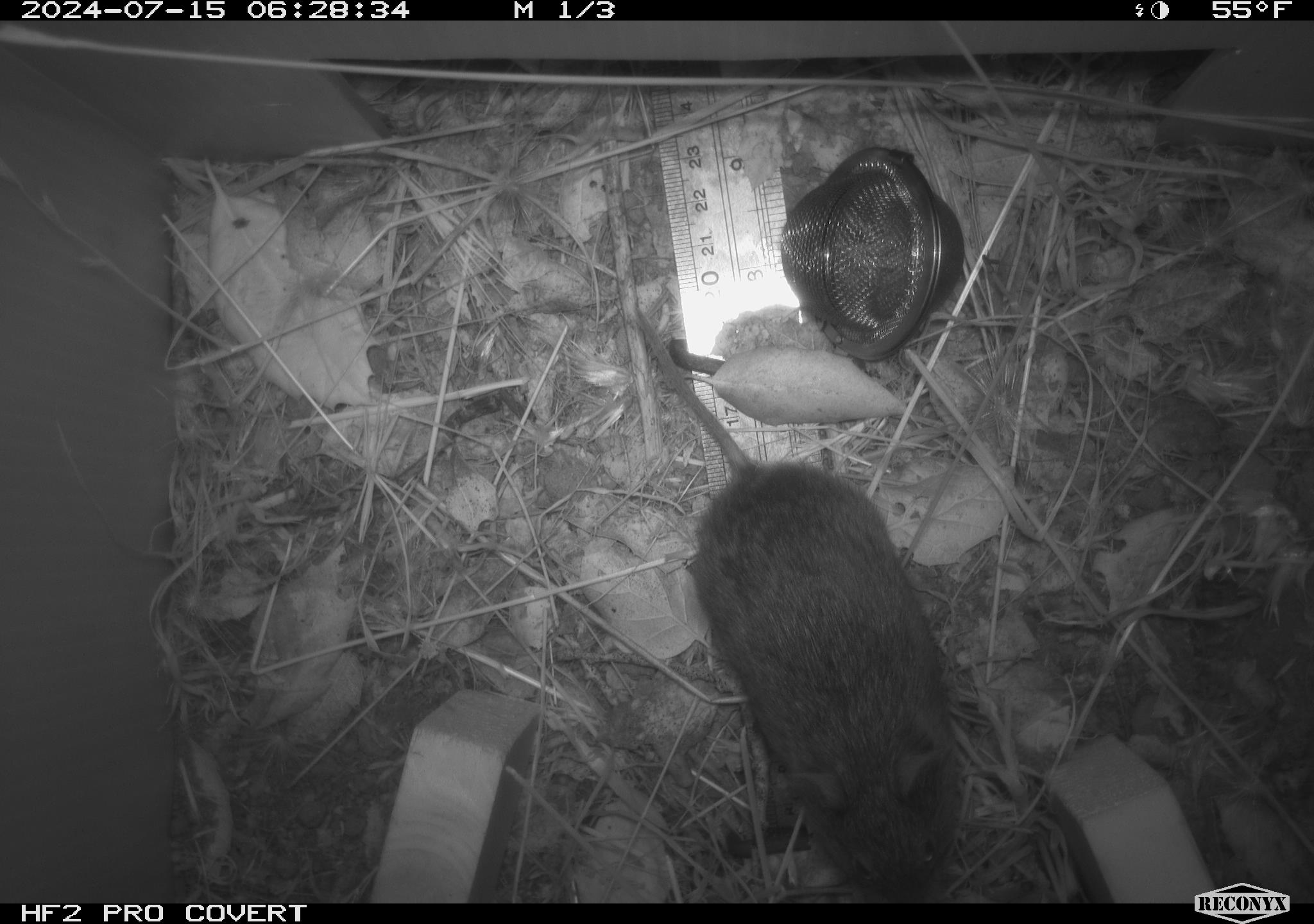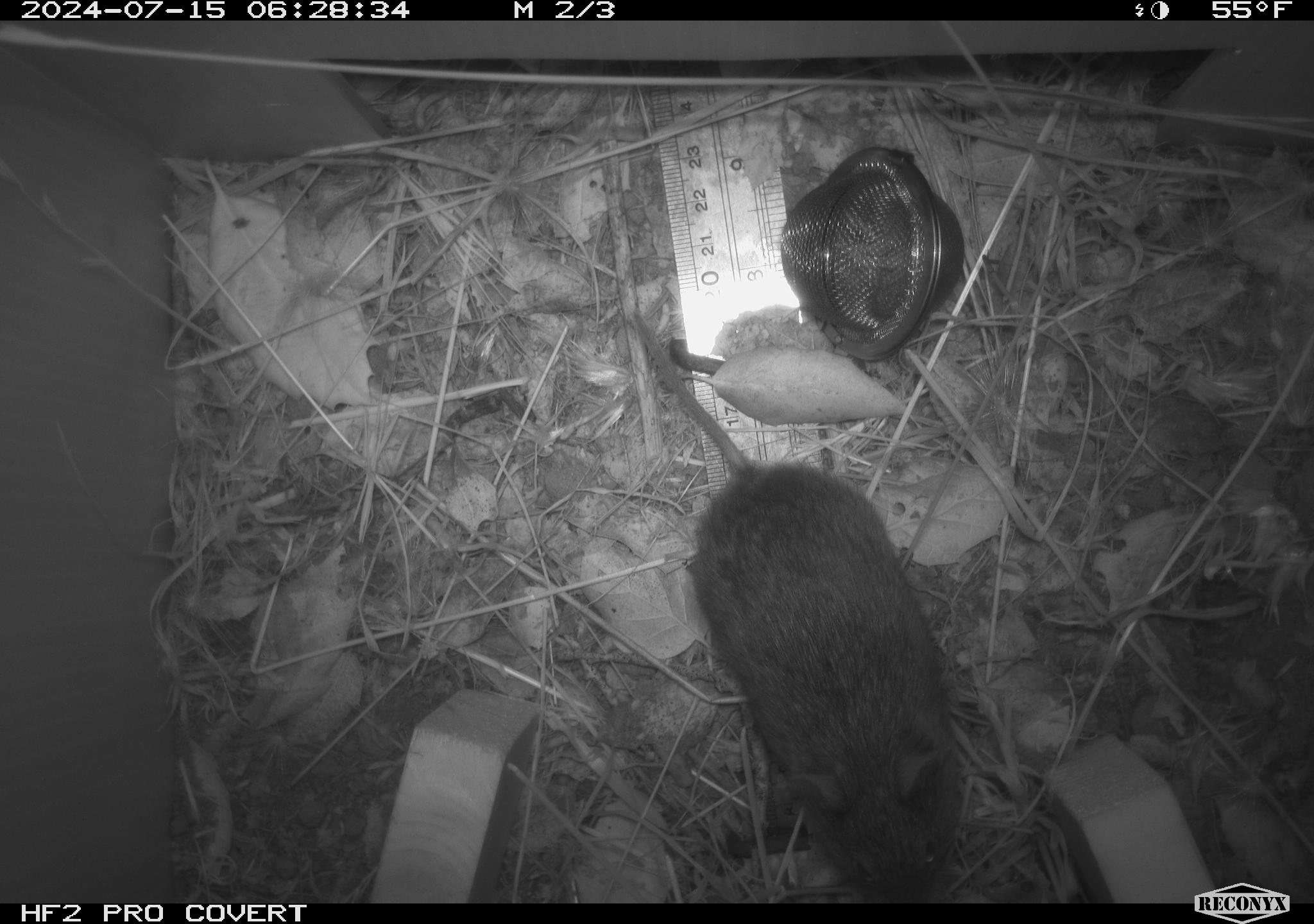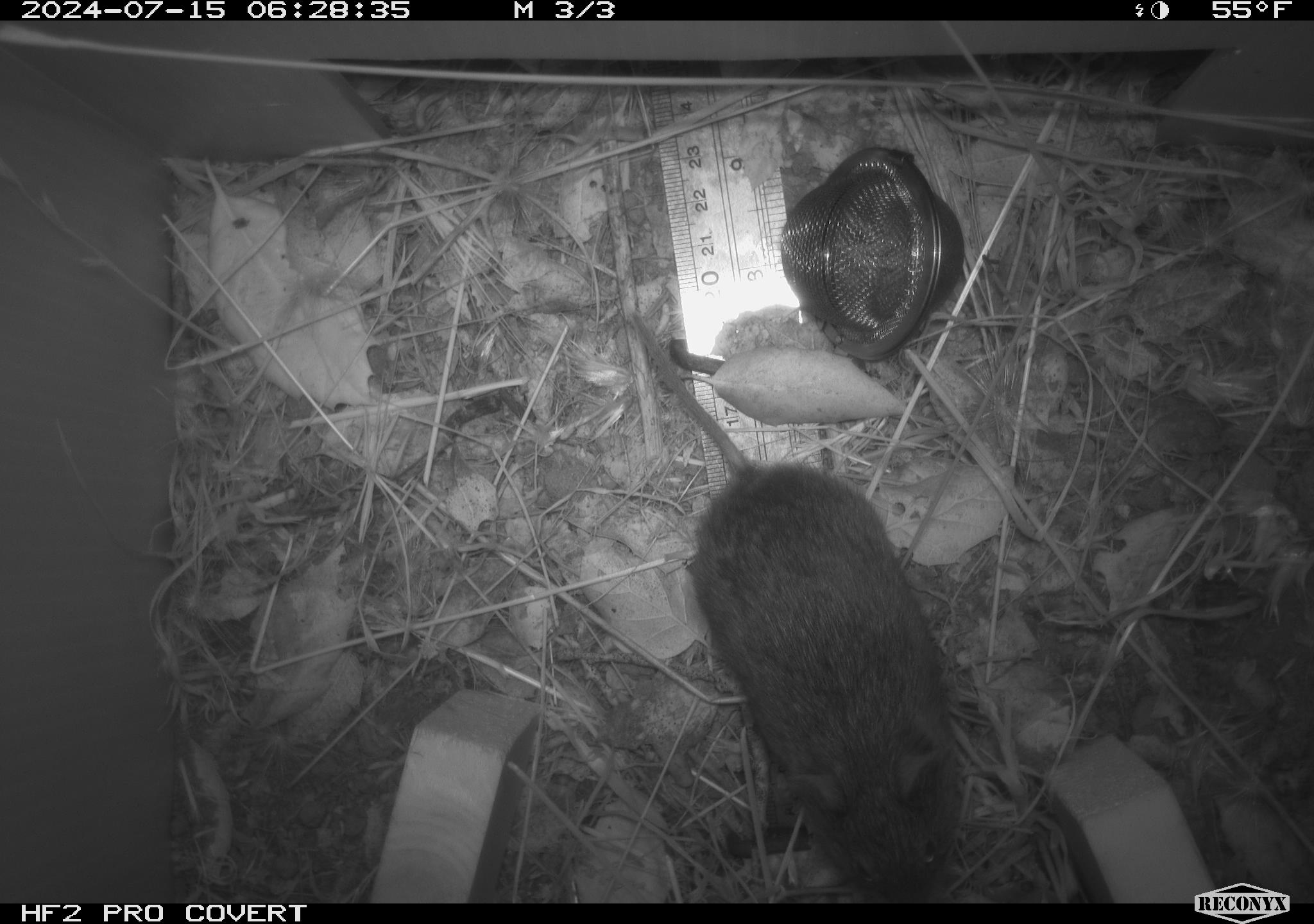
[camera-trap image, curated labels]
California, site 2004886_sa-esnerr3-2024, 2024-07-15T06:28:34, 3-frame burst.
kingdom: Animalia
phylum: Chordata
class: Mammalia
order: Rodentia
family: Cricetidae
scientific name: Cricetidae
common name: hamsters, voles, lemmings, and allies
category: cricetidae family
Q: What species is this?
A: Cricetidae family (hamsters, voles, lemmings, and allies) (Cricetidae).